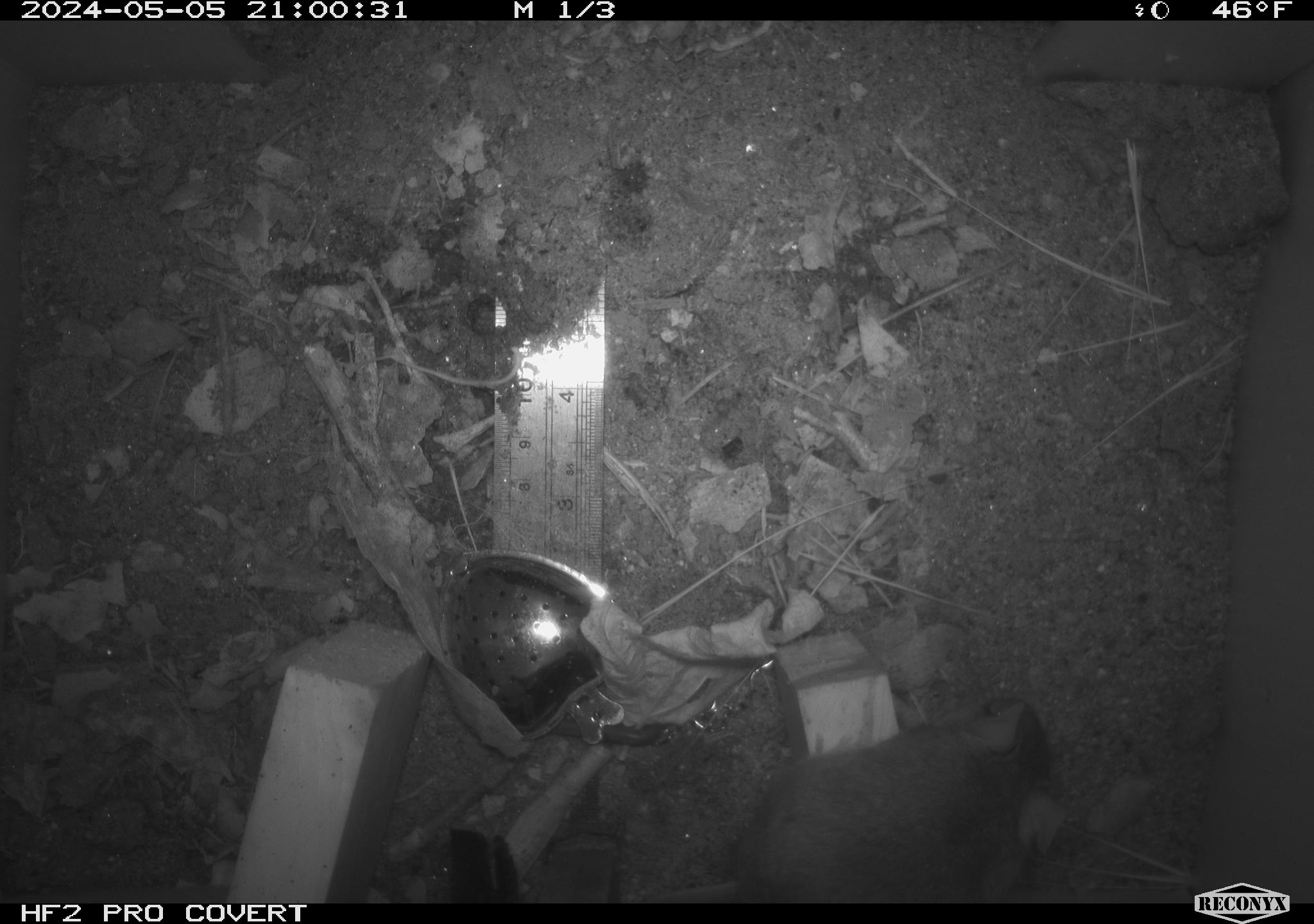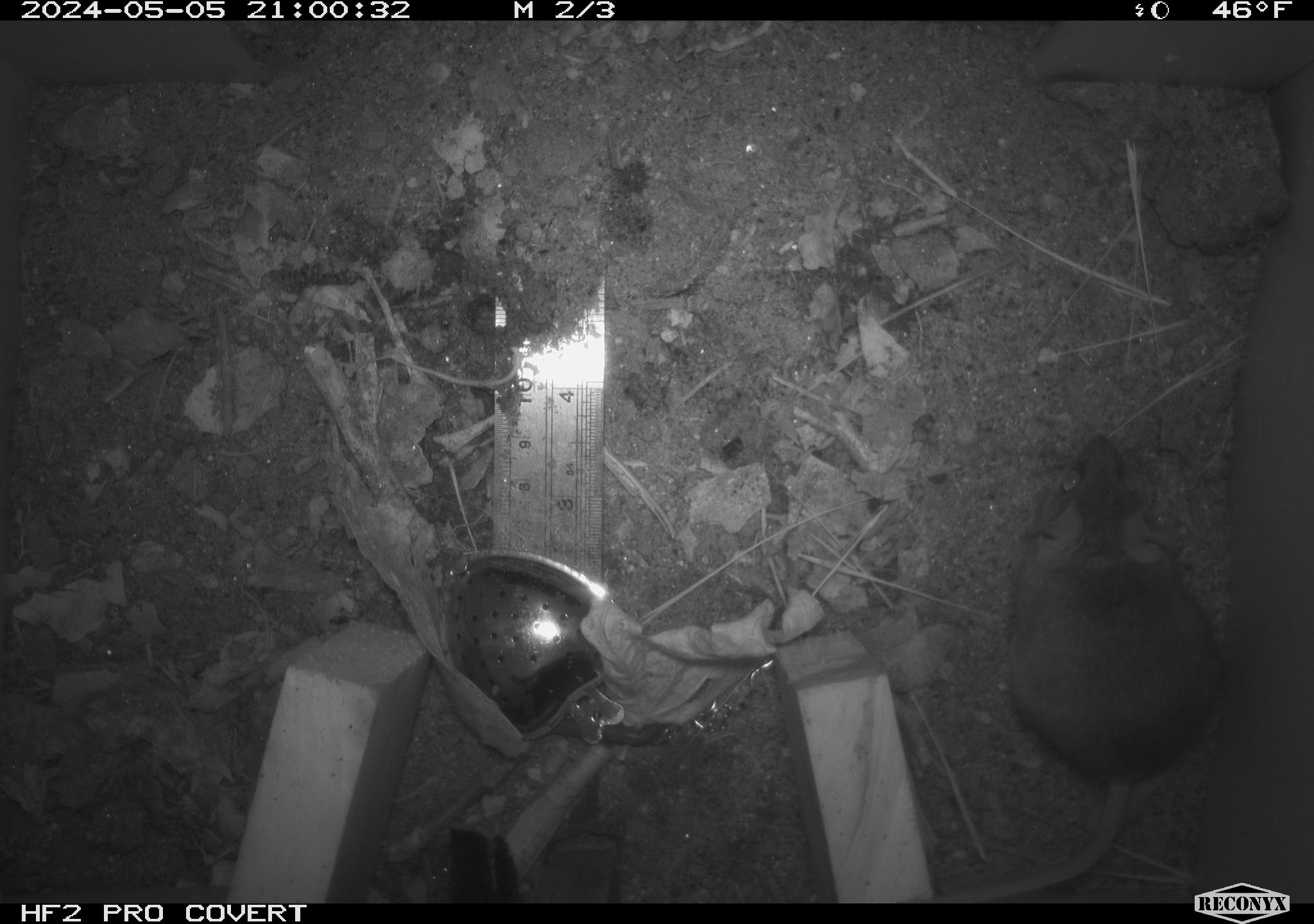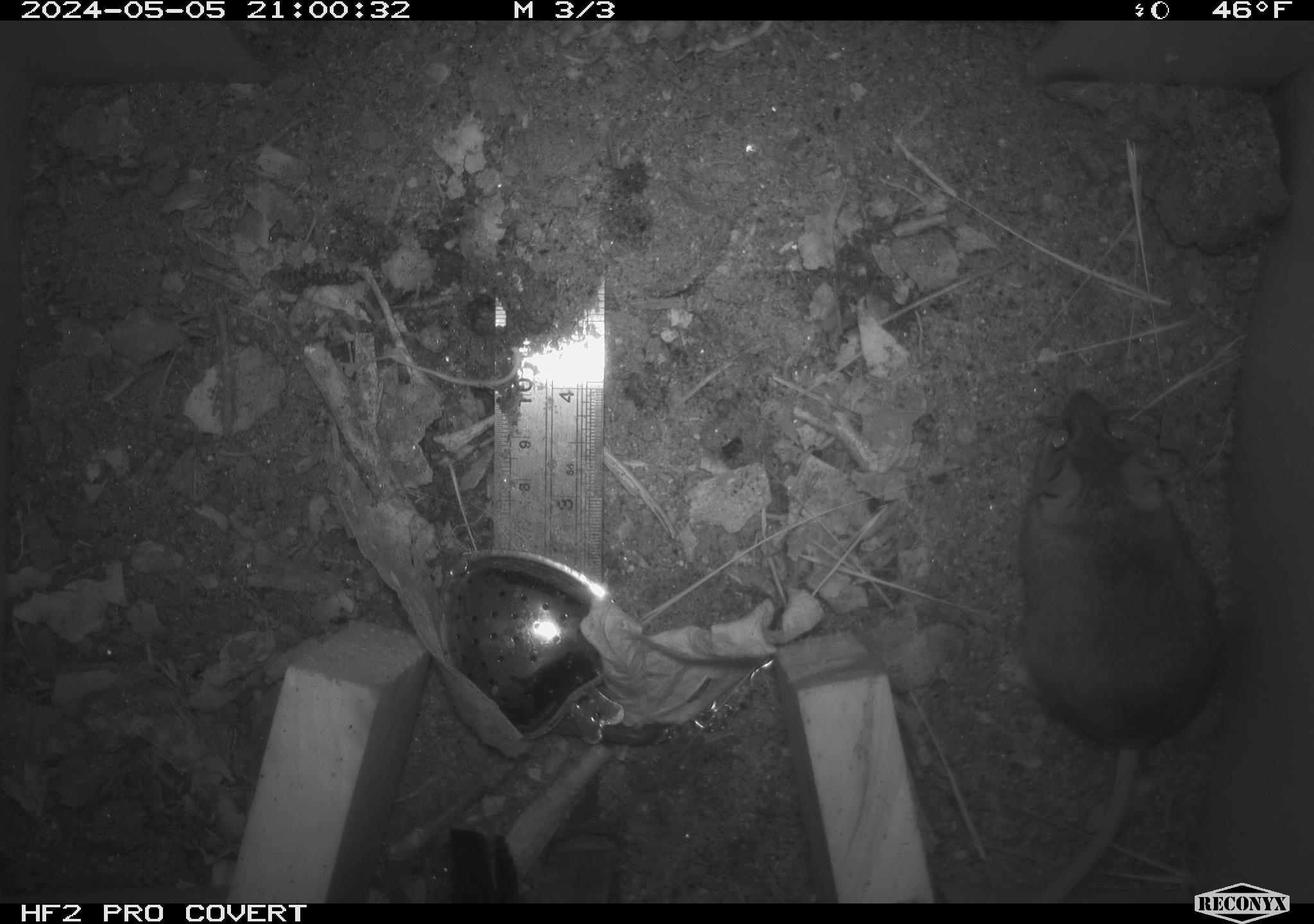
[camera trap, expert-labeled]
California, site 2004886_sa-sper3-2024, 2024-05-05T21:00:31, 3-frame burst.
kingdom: Animalia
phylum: Chordata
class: Mammalia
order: Rodentia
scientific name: Rodentia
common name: mouse species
Mouse species (Rodentia).